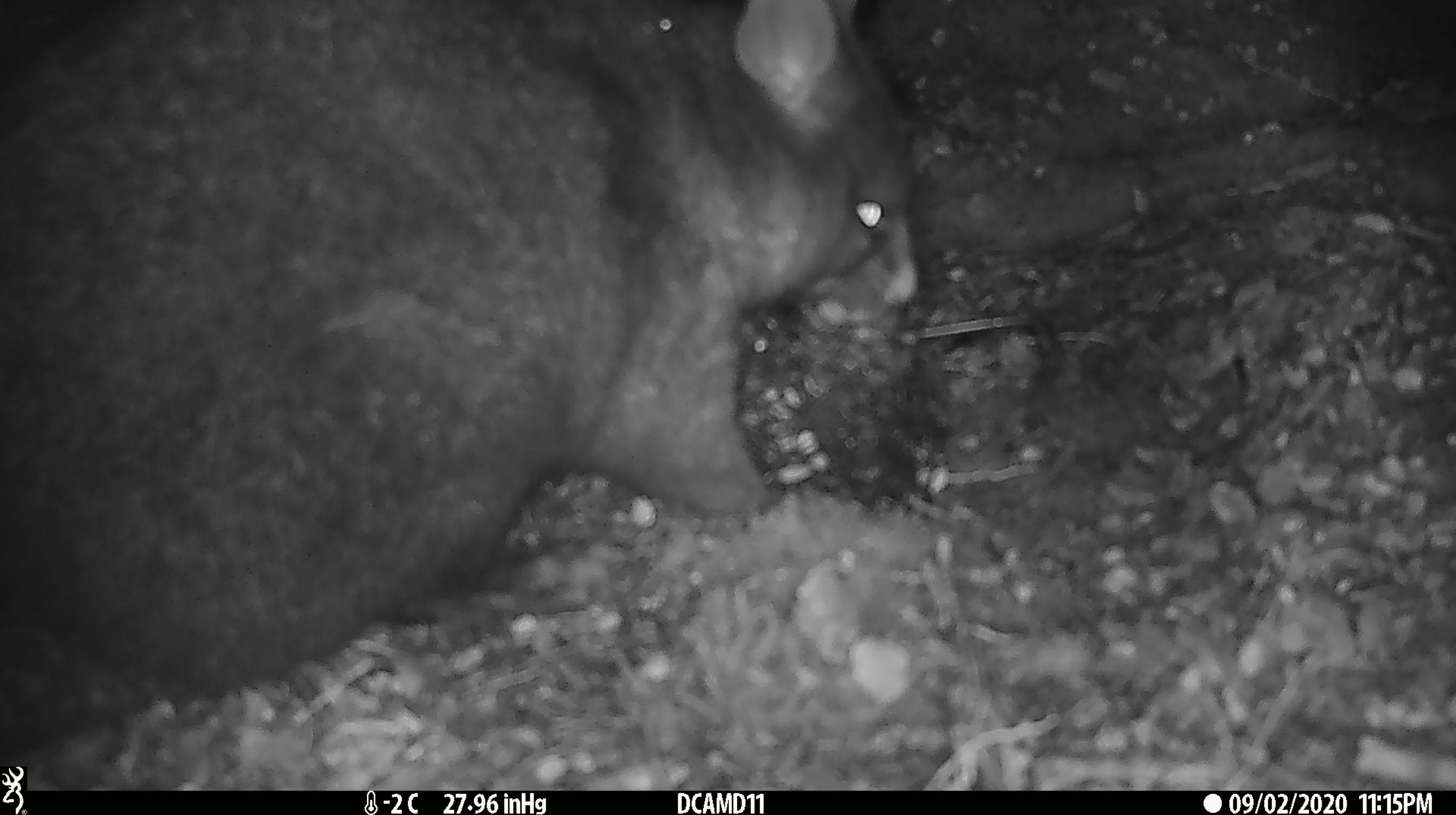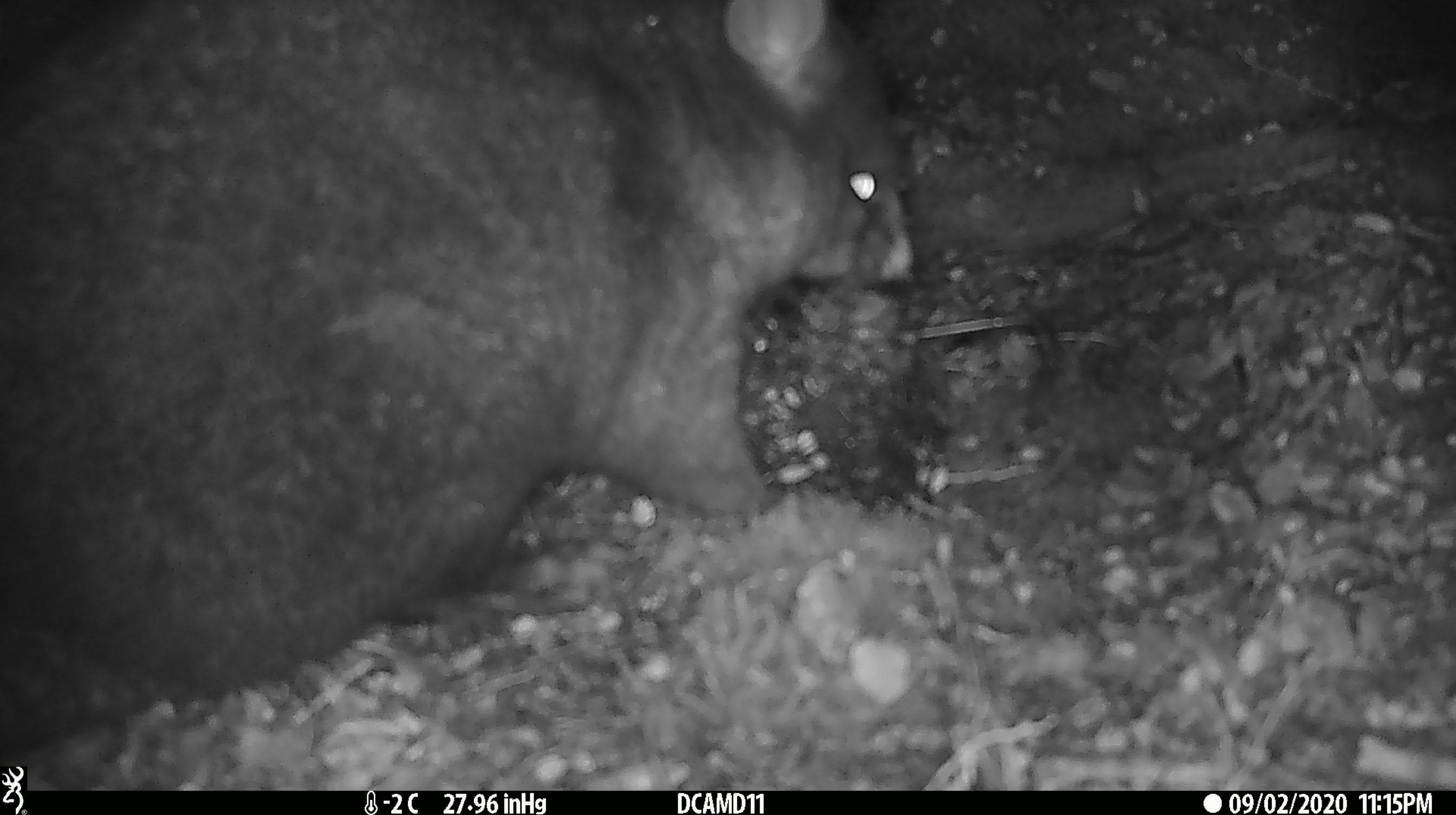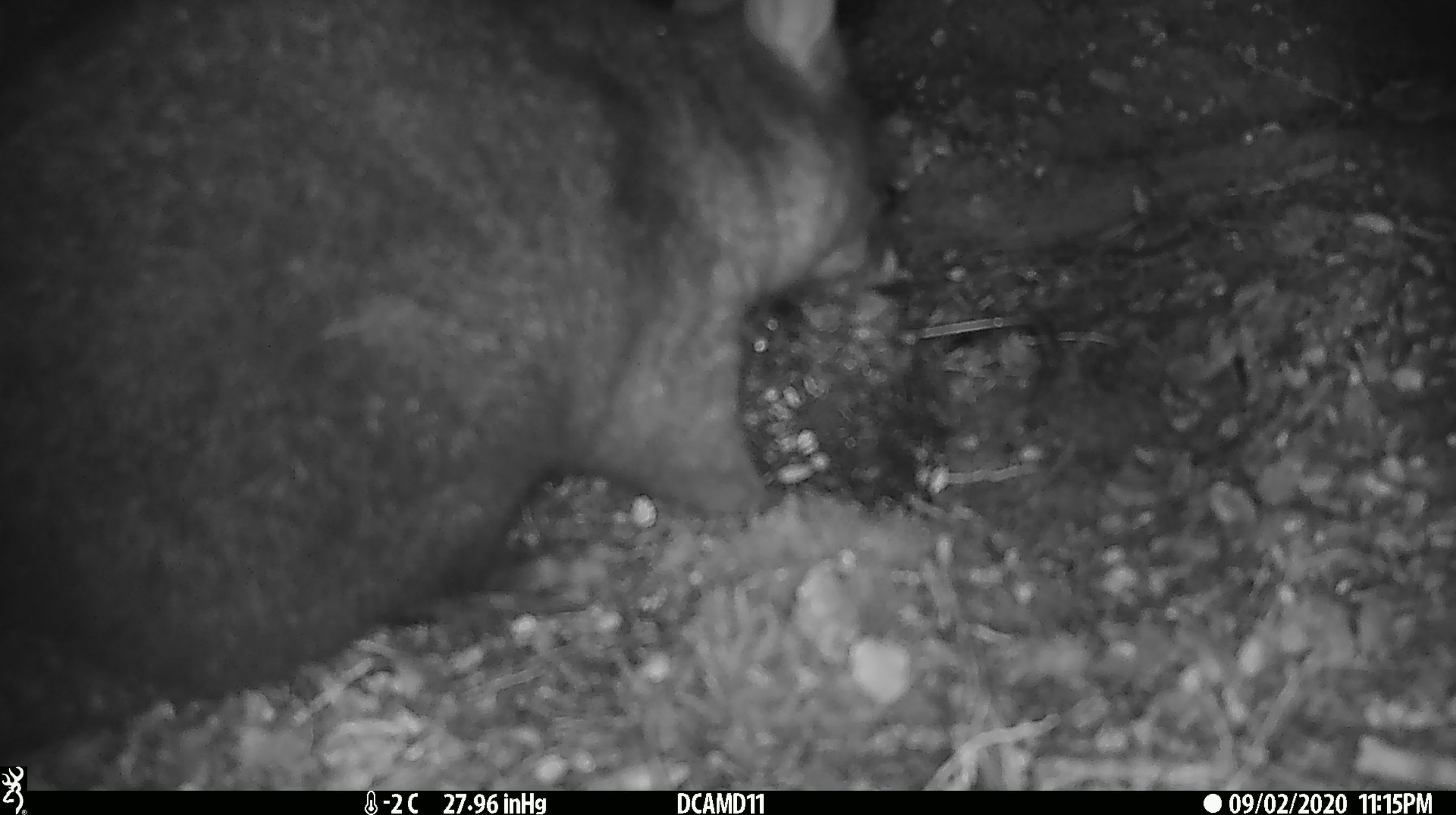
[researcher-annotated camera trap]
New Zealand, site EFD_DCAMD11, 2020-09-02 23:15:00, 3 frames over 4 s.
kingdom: Animalia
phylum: Chordata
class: Mammalia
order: Diprotodontia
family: Phalangeridae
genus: Trichosurus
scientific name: Trichosurus vulpecula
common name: common brushtail possum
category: possum